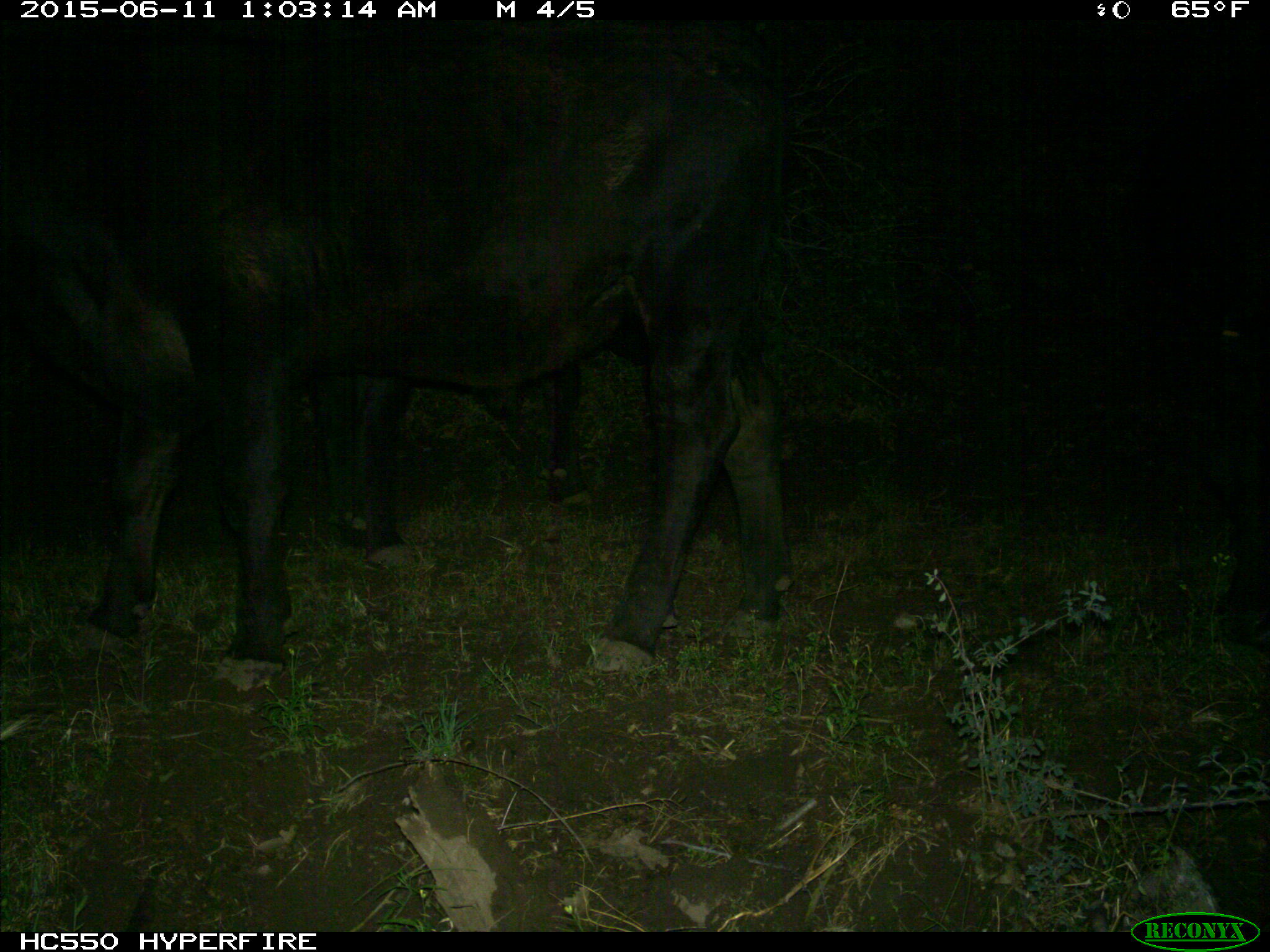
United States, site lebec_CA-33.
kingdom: Animalia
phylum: Chordata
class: Mammalia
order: Artiodactyla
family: Bovidae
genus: Bos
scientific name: Bos taurus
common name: domestic cow